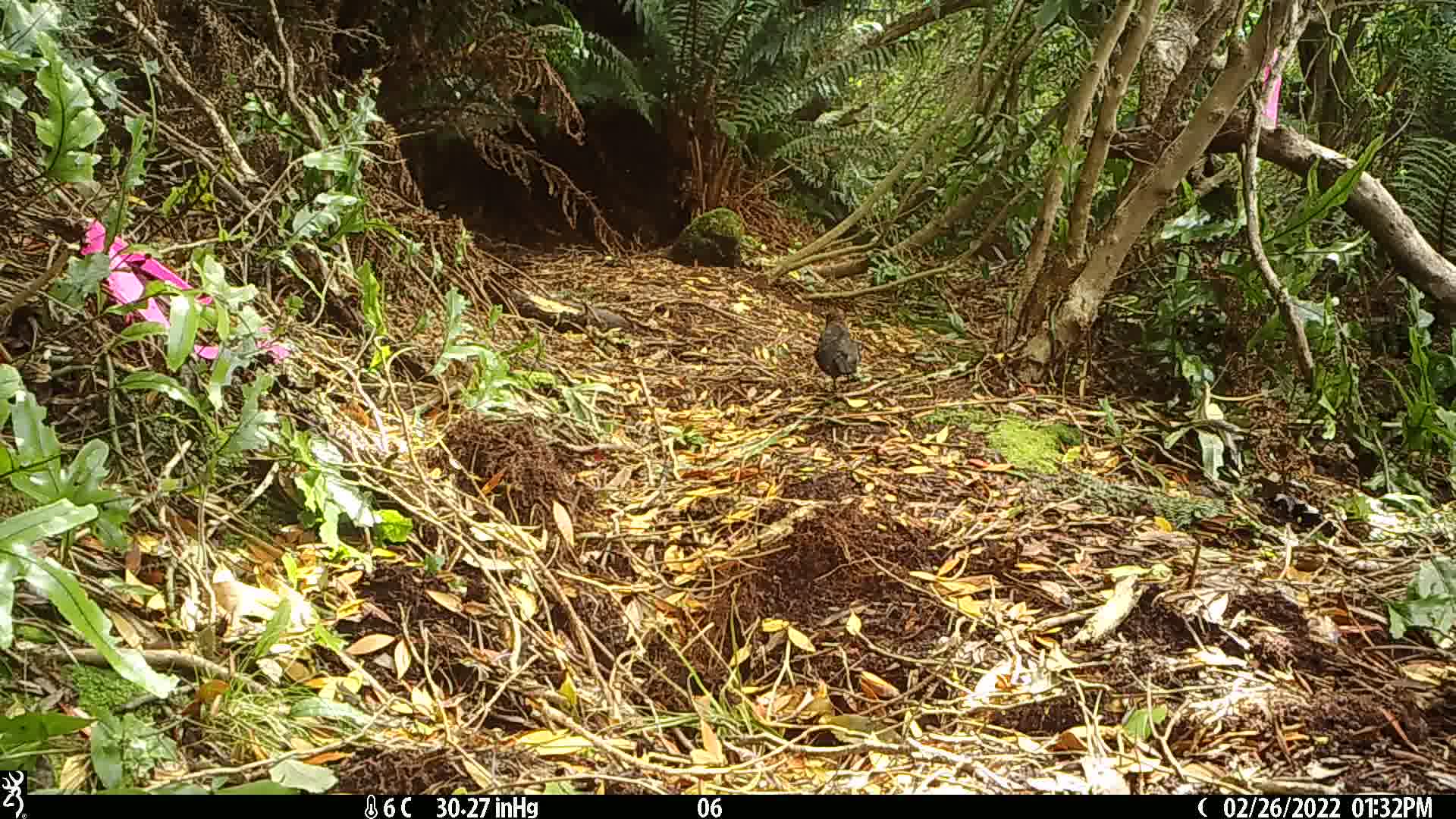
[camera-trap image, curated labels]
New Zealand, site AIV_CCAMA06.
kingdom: Animalia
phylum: Chordata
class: Aves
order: Passeriformes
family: Turdidae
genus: Turdus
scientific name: Turdus merula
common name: eurasian blackbird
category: blackbird